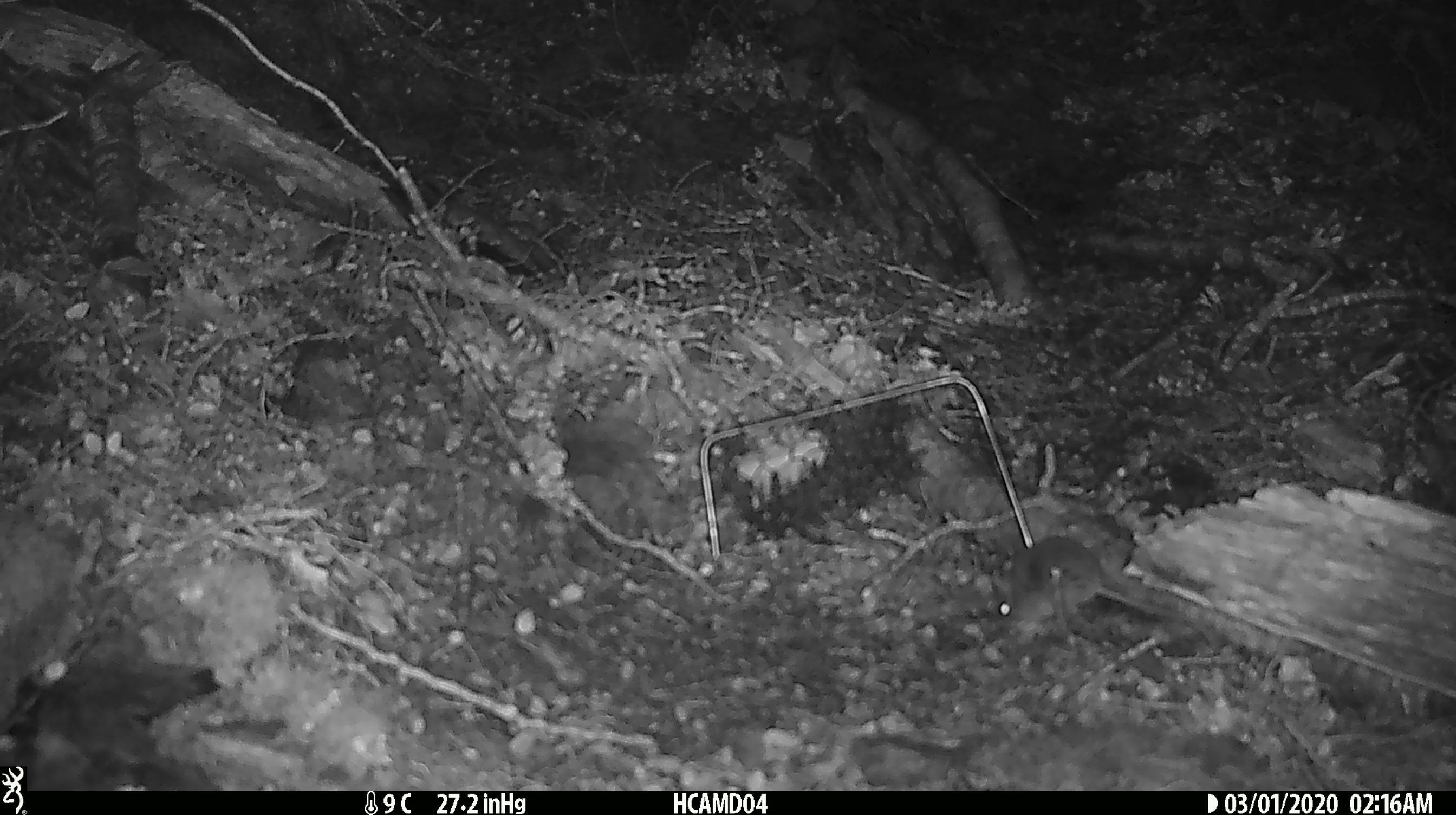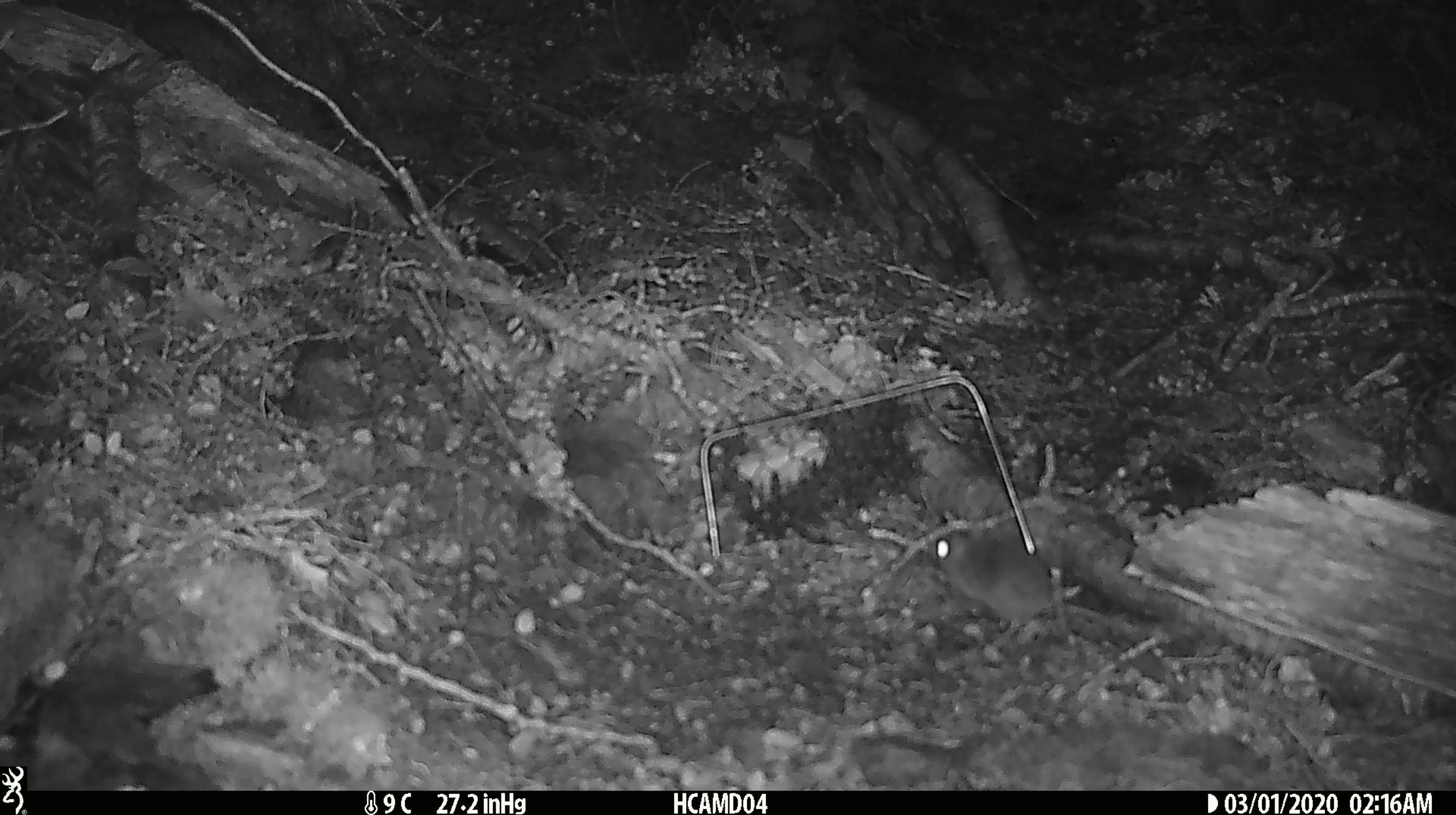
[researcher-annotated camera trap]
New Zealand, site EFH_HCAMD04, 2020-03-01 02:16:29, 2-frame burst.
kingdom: Animalia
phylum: Chordata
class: Mammalia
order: Rodentia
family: Muridae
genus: Mus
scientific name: Mus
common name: mouse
Mouse (Mus).